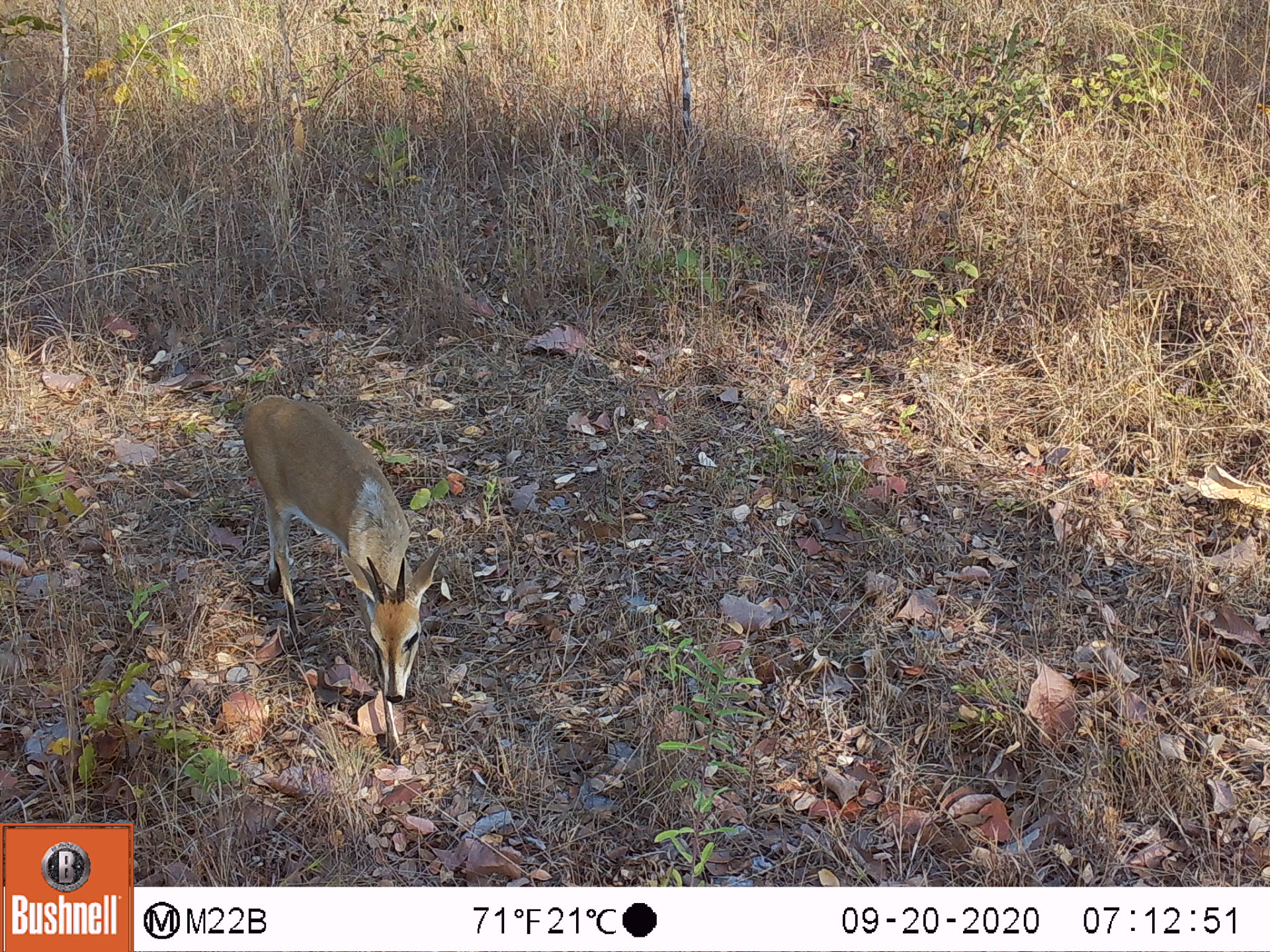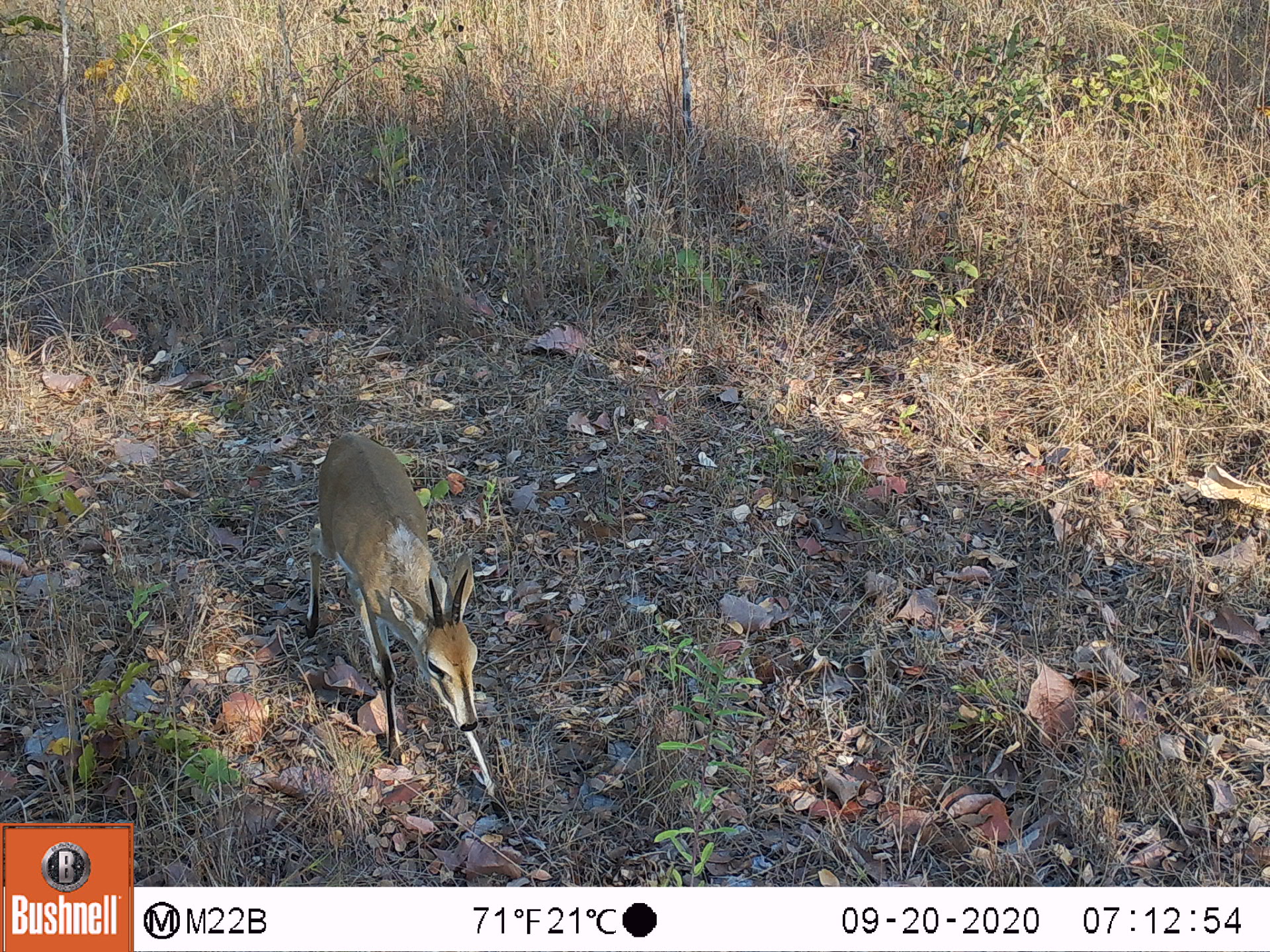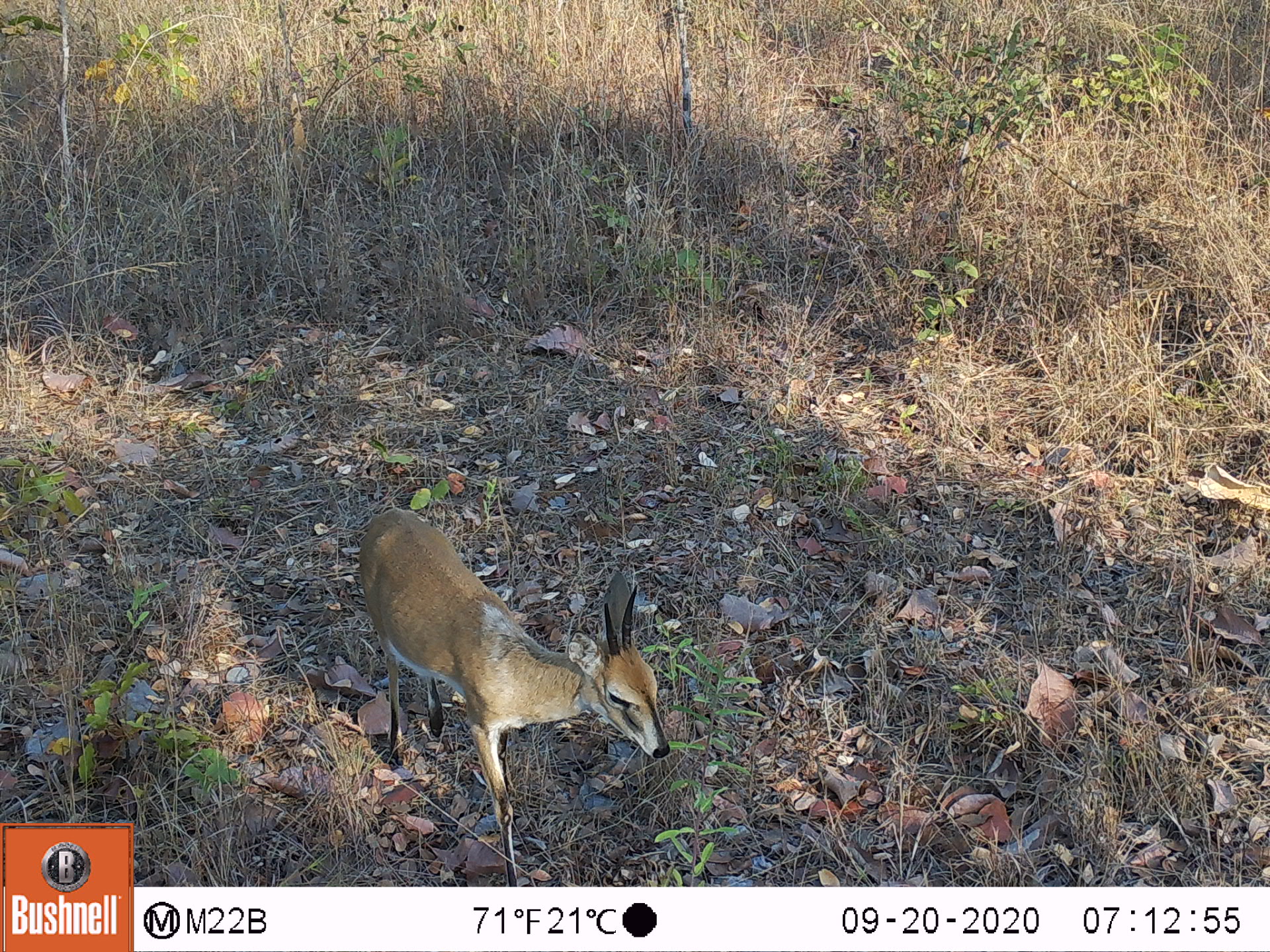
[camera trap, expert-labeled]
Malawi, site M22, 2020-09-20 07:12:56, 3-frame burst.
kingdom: Animalia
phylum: Chordata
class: Mammalia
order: Artiodactyla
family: Bovidae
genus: Sylvicapra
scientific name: Sylvicapra grimmia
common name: common duiker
Common duiker (Sylvicapra grimmia), count 1.